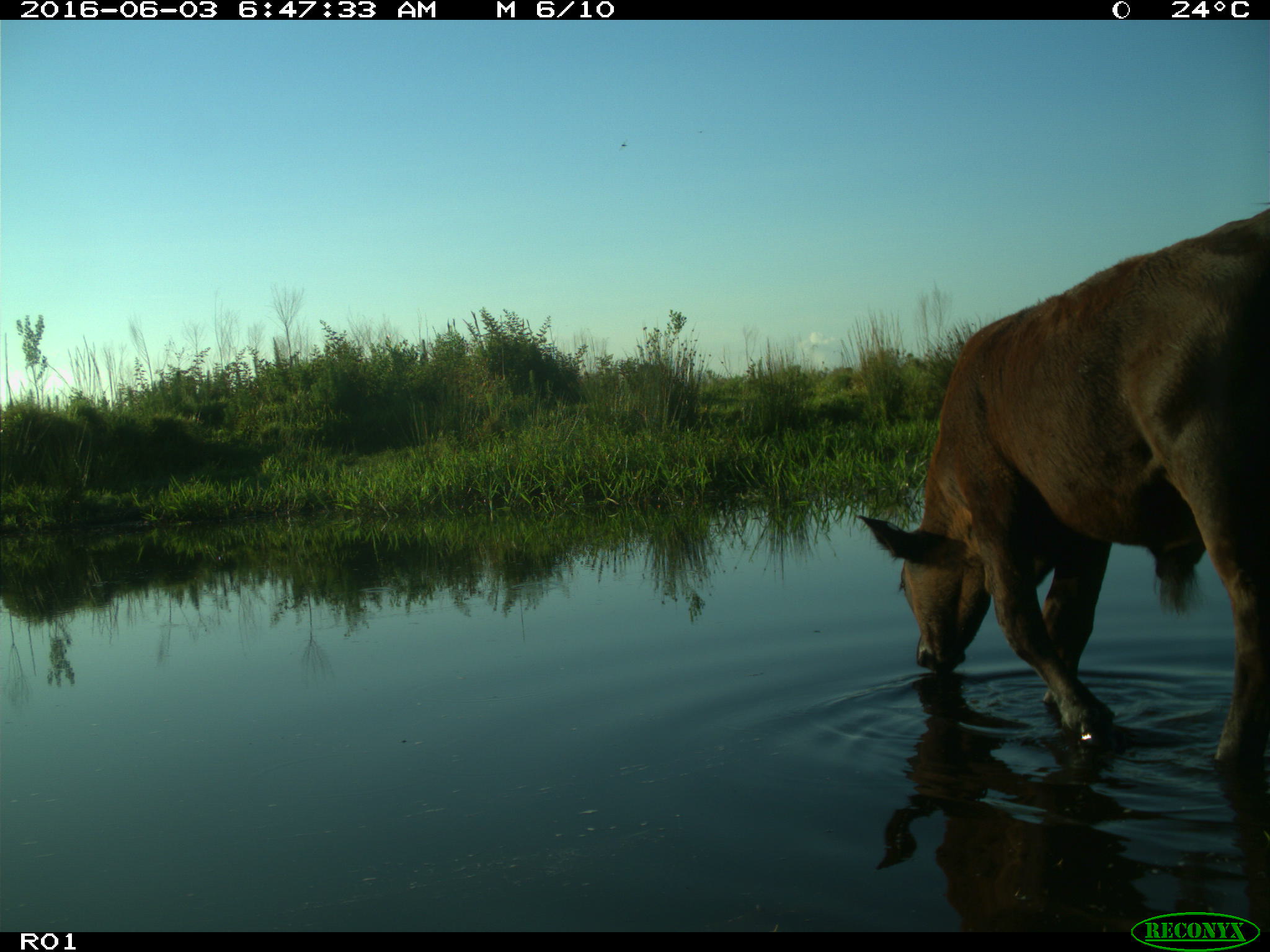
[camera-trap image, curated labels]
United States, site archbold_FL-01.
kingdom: Animalia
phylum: Chordata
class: Mammalia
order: Artiodactyla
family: Bovidae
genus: Bos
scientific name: Bos taurus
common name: domestic cow